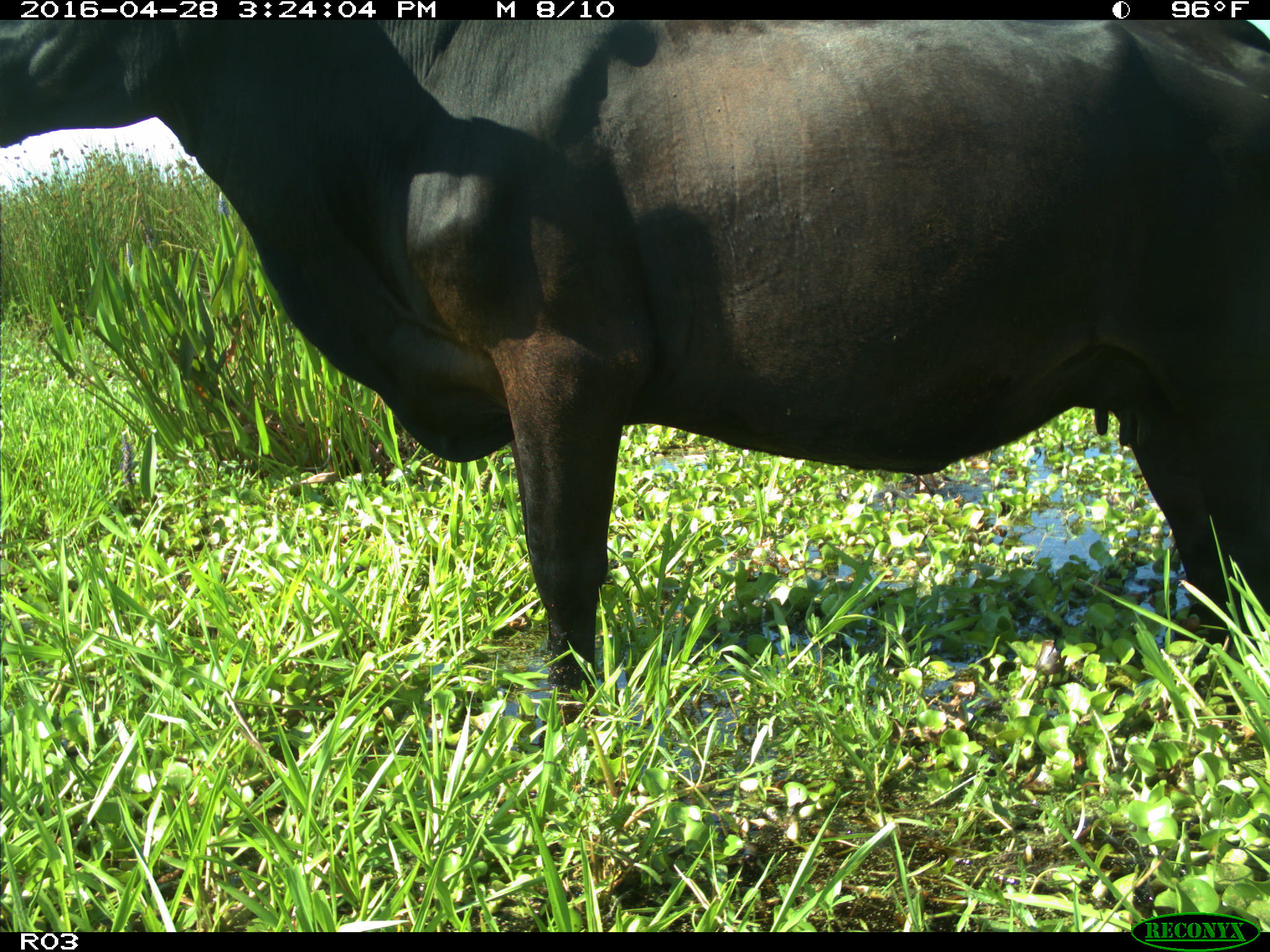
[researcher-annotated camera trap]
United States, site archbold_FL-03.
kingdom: Animalia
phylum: Chordata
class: Mammalia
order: Artiodactyla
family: Bovidae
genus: Bos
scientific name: Bos taurus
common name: domestic cow